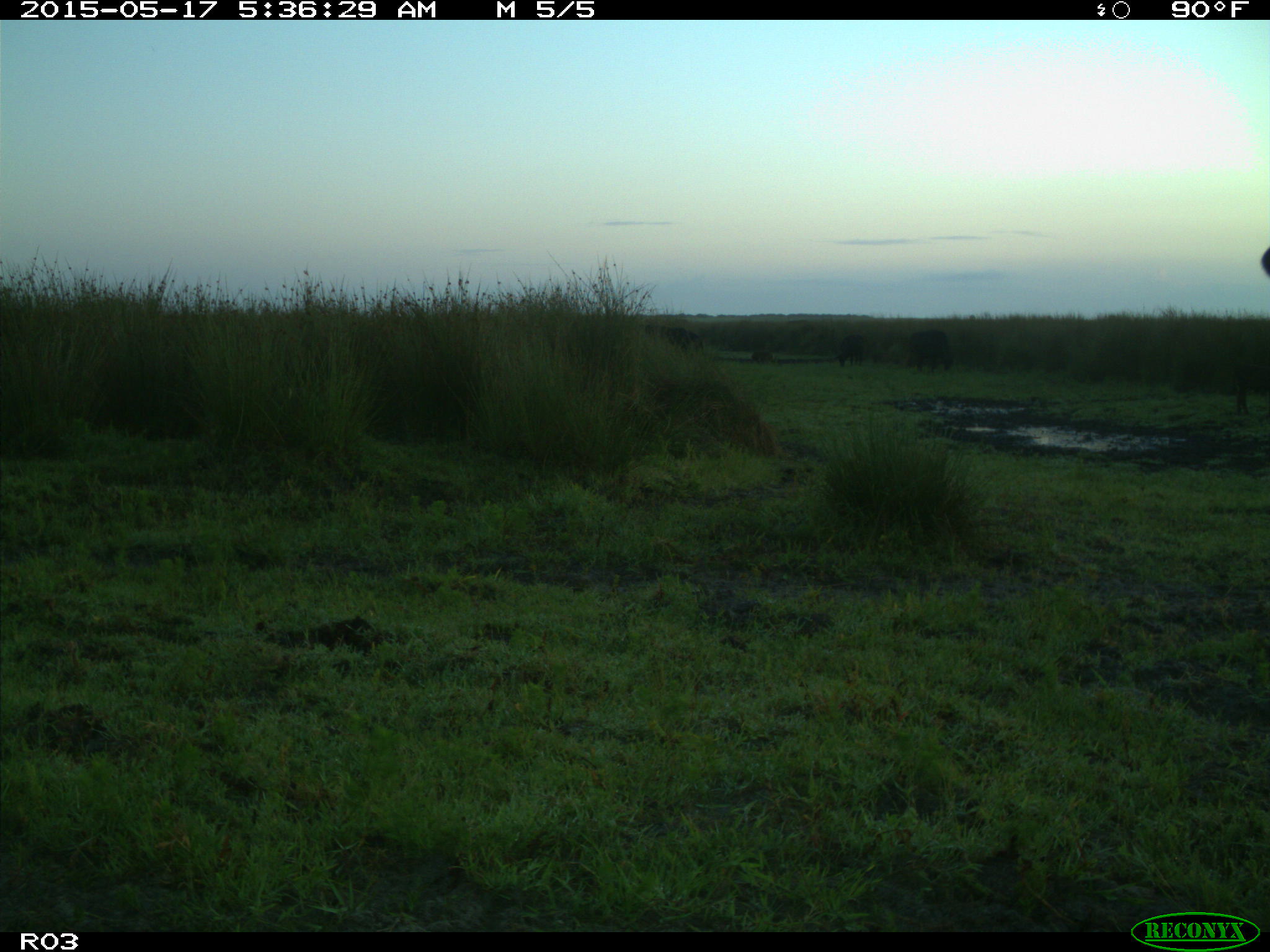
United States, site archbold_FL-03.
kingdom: Animalia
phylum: Chordata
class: Mammalia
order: Artiodactyla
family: Bovidae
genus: Bos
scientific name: Bos taurus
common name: domestic cow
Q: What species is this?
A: Bos taurus (domestic cow).